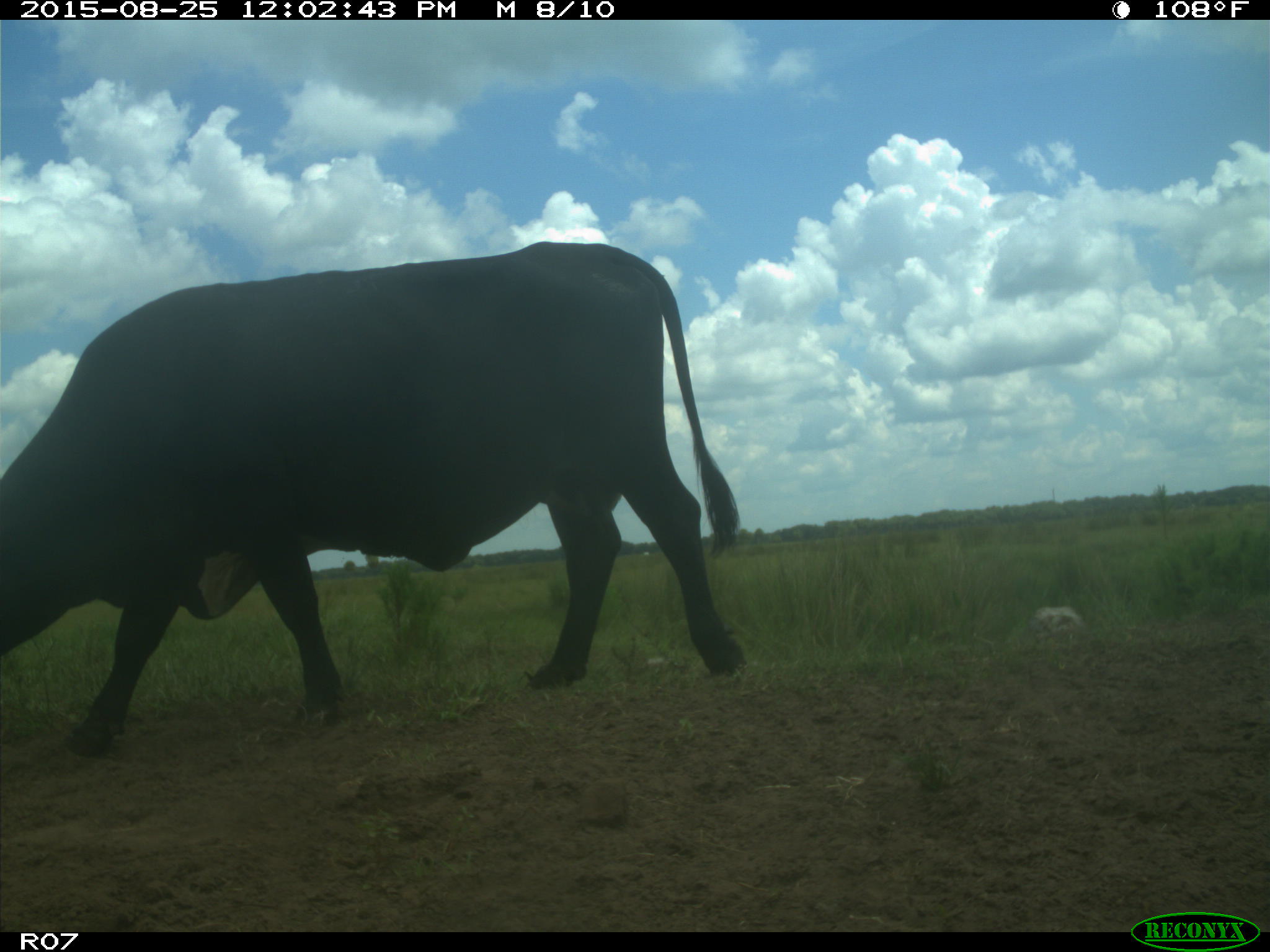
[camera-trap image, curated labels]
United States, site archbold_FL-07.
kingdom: Animalia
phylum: Chordata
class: Mammalia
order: Artiodactyla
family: Bovidae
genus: Bos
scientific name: Bos taurus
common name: domestic cow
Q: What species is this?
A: Bos taurus (domestic cow).